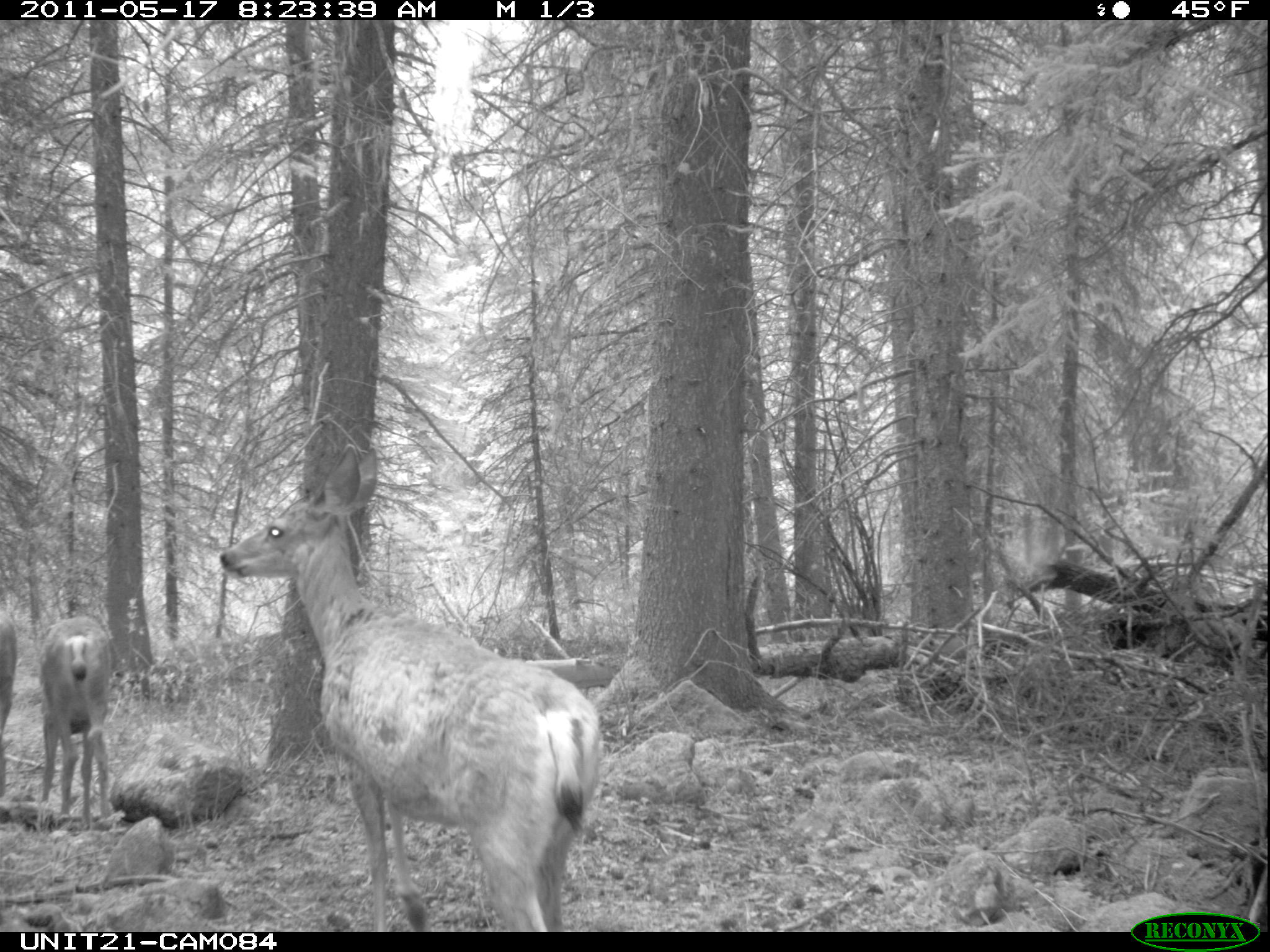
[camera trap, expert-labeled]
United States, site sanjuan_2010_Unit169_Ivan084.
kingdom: Animalia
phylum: Chordata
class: Mammalia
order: Artiodactyla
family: Cervidae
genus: Odocoileus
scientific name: Odocoileus hemionus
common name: mule deer